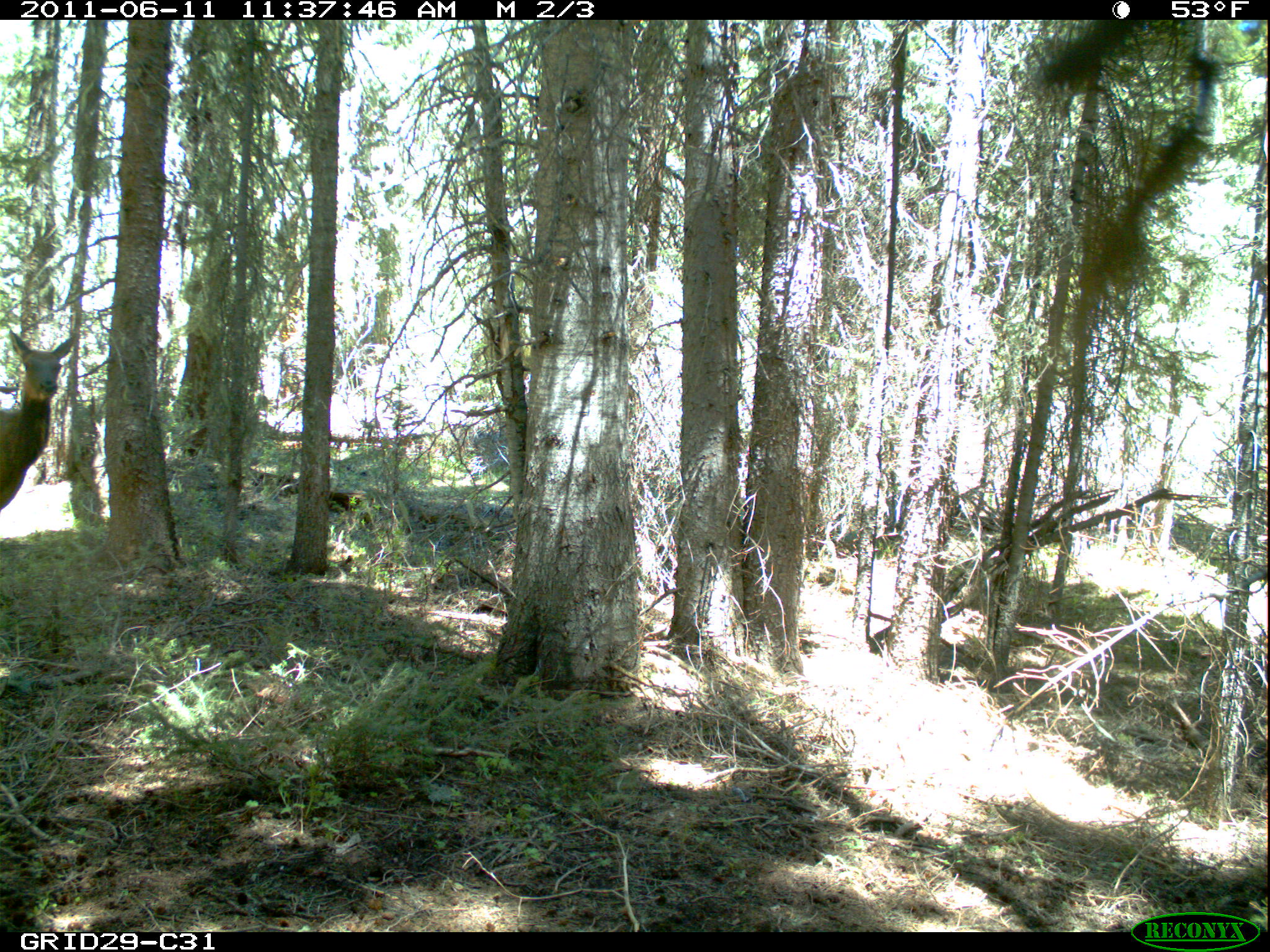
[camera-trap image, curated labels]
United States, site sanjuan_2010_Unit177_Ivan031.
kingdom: Animalia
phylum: Chordata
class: Mammalia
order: Artiodactyla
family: Cervidae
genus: Cervus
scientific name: Cervus elaphus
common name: red deer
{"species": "Cervus elaphus (red deer)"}